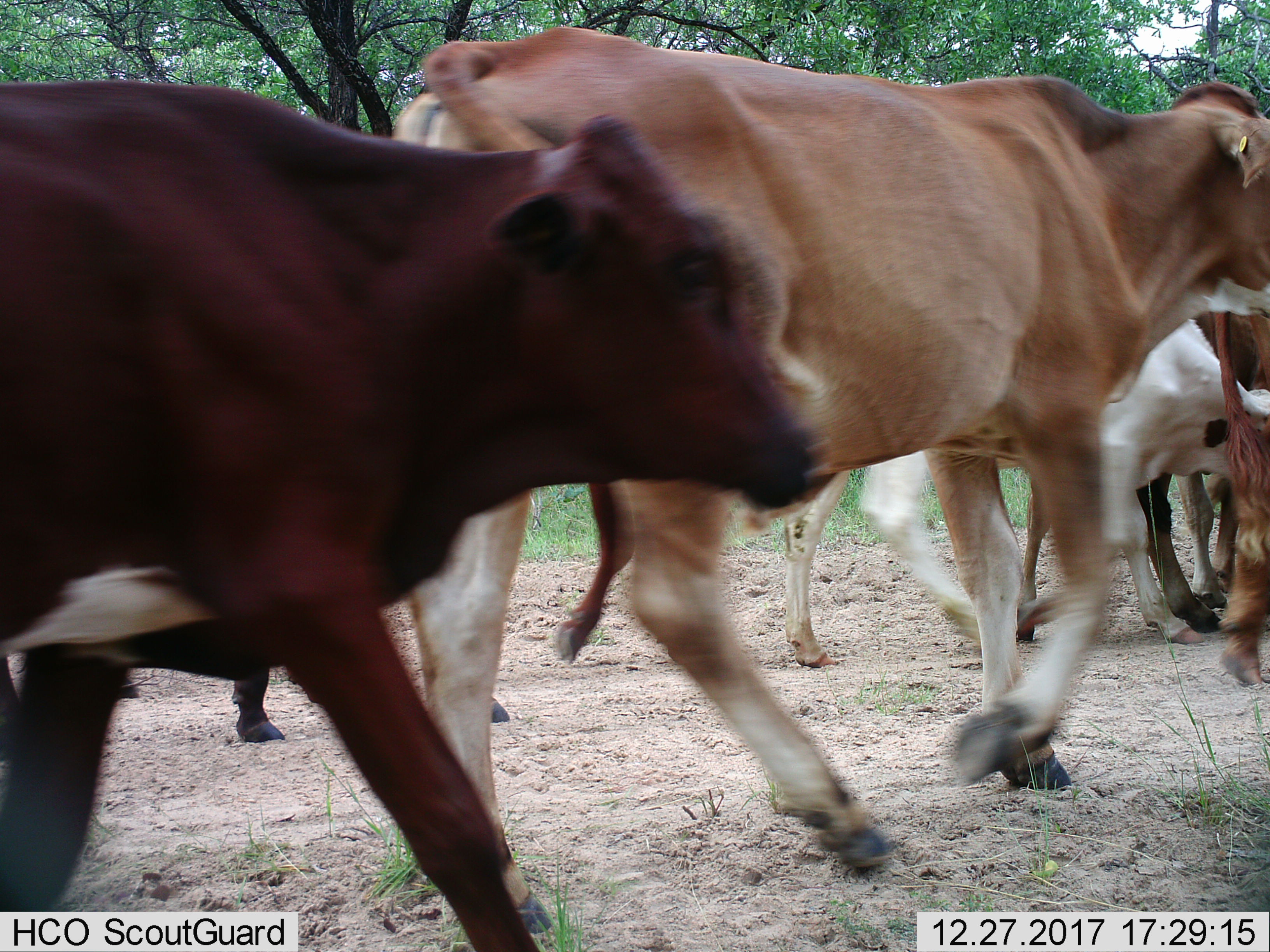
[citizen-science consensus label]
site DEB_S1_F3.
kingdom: Animalia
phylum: Chordata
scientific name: Vertebrata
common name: domestic animal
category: domesticanimal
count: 7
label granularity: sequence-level